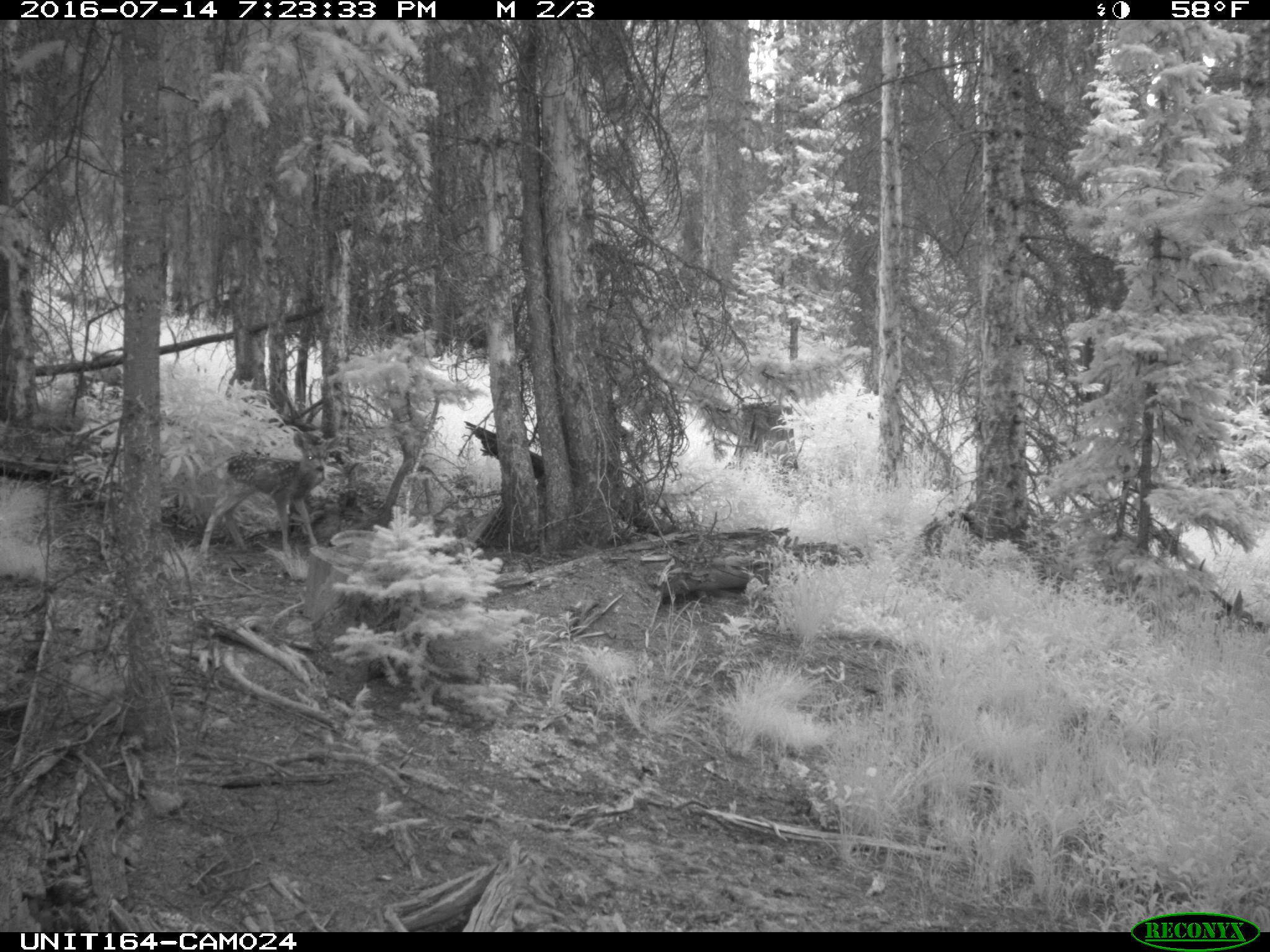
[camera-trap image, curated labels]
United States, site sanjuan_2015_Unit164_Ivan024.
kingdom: Animalia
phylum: Chordata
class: Mammalia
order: Artiodactyla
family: Cervidae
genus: Odocoileus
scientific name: Odocoileus hemionus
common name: mule deer